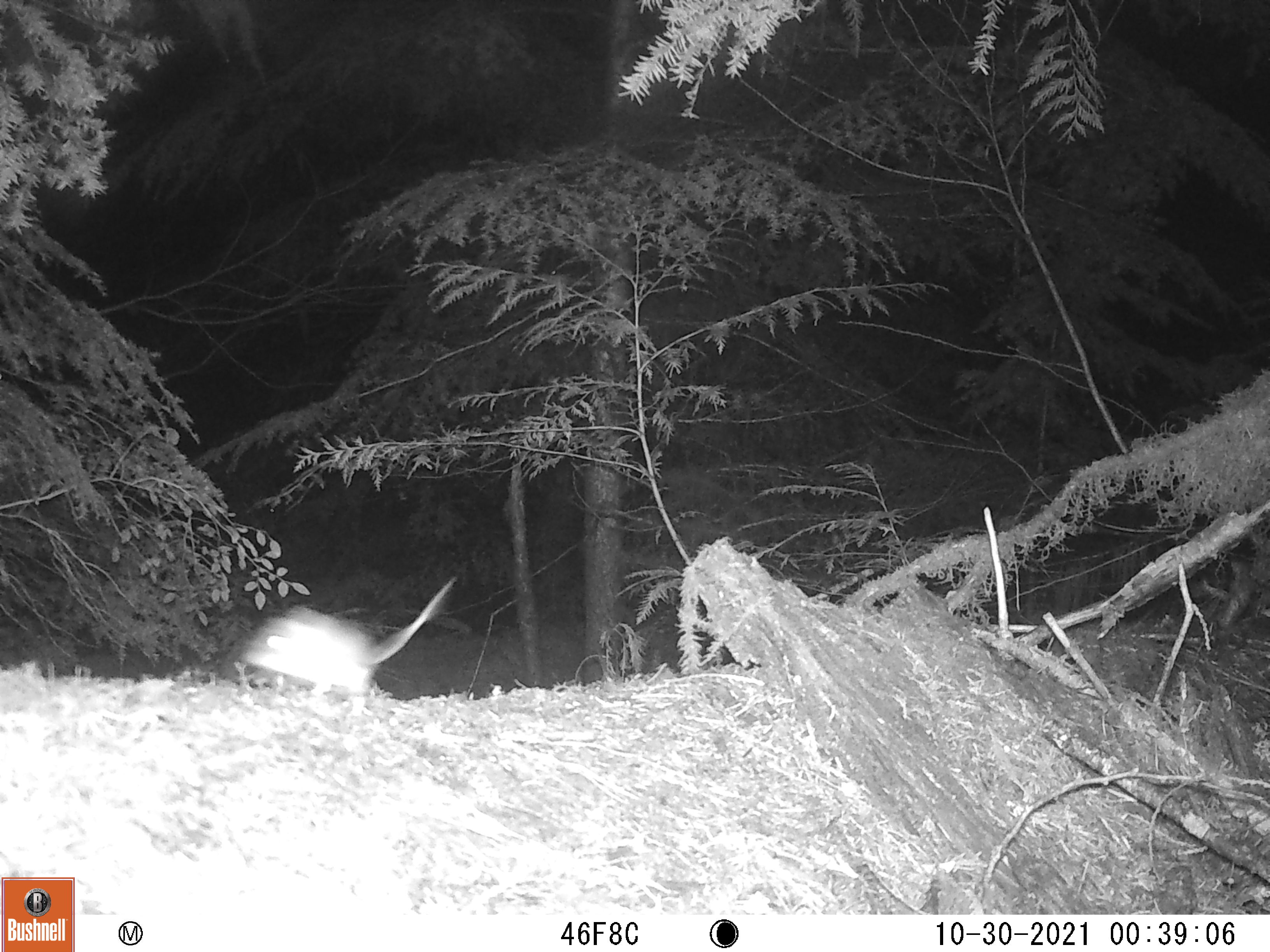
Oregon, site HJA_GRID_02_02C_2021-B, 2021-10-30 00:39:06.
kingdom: Animalia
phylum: Chordata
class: Mammalia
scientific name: Mammalia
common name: small mammal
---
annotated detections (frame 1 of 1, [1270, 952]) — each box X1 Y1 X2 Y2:
small mammal: 230 544 467 729